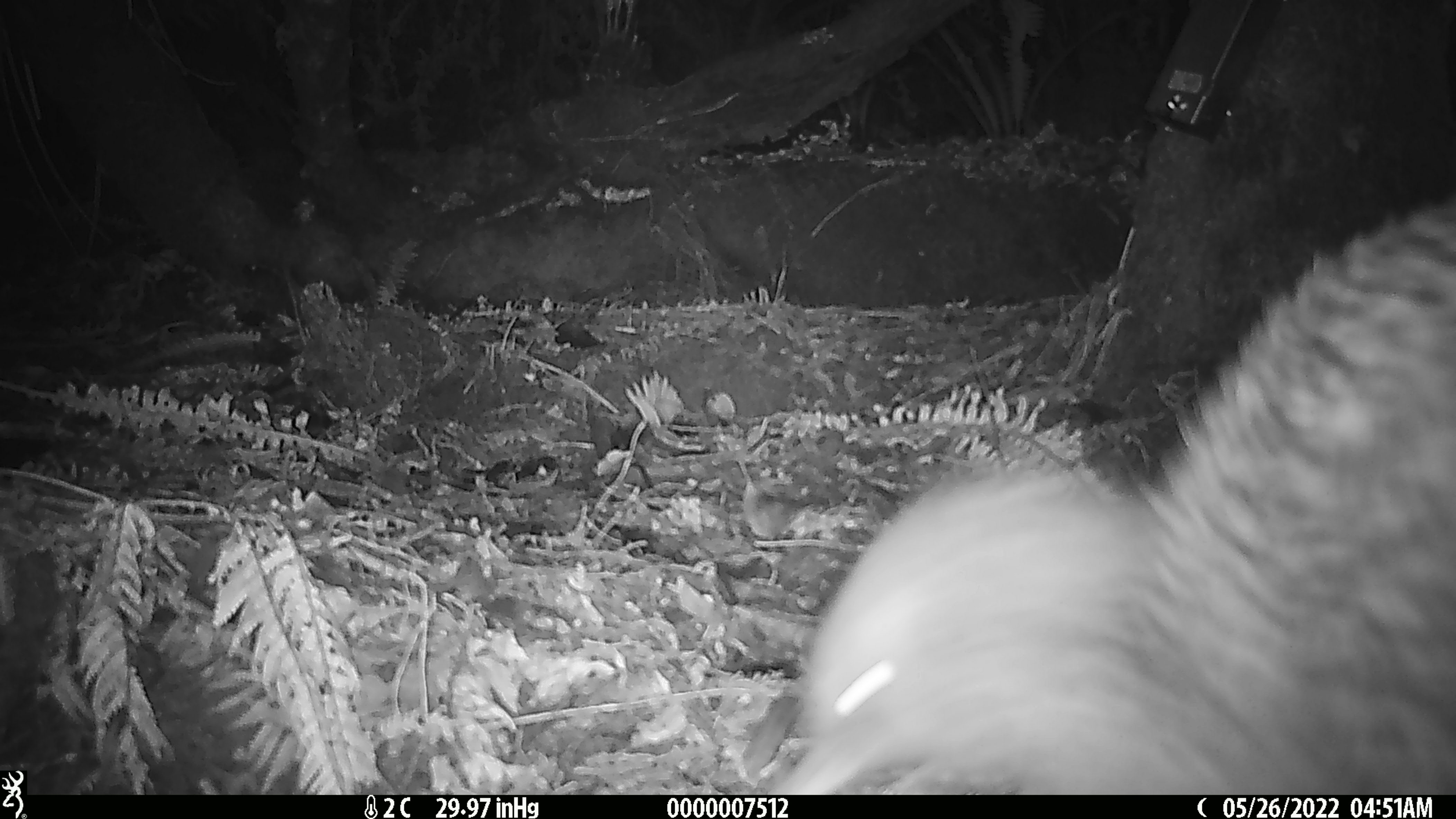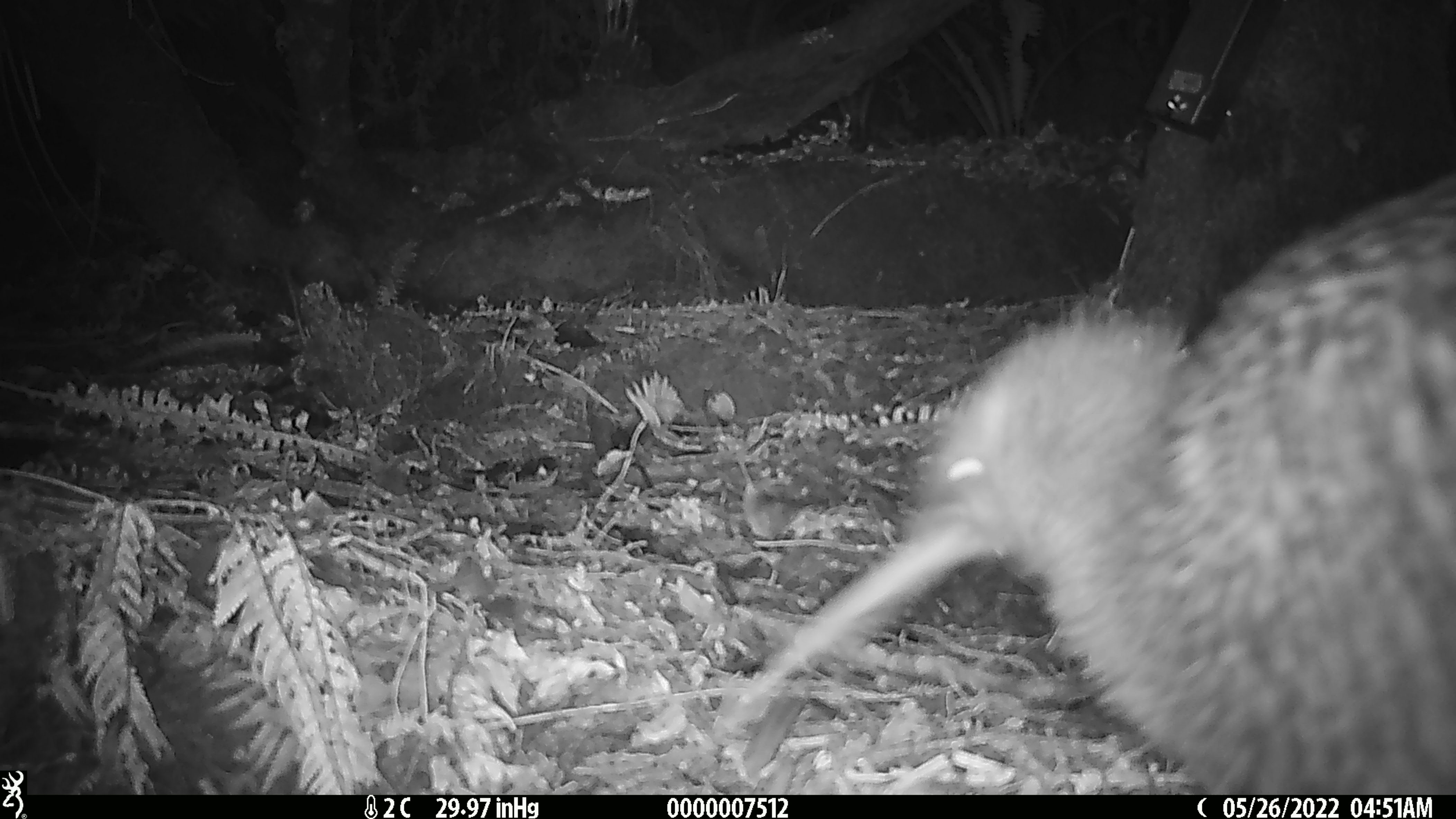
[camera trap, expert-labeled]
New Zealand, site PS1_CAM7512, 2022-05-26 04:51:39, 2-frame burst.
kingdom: Animalia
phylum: Chordata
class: Aves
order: Apterygiformes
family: Apterygidae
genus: Apteryx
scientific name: Apteryx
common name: kiwi